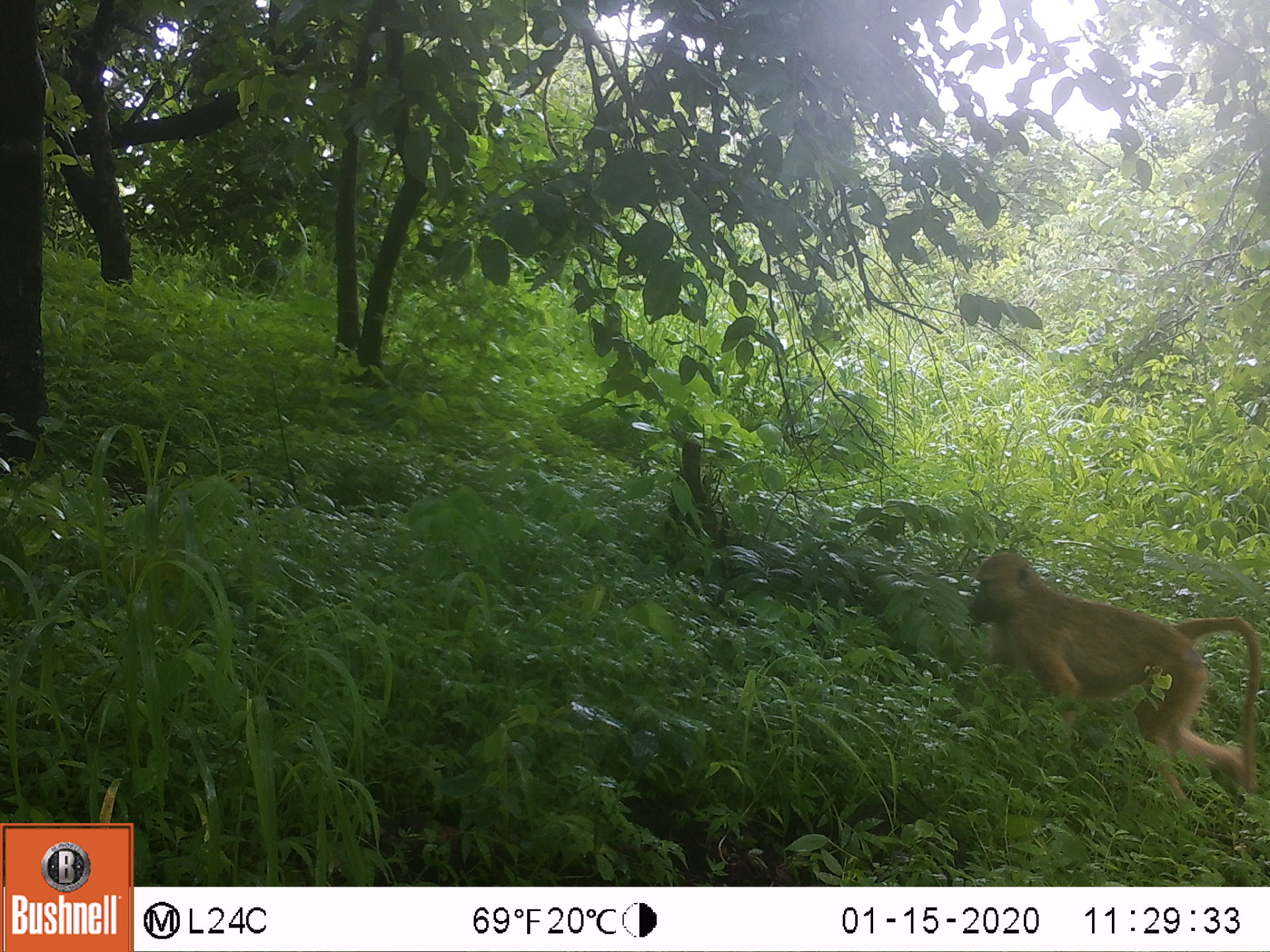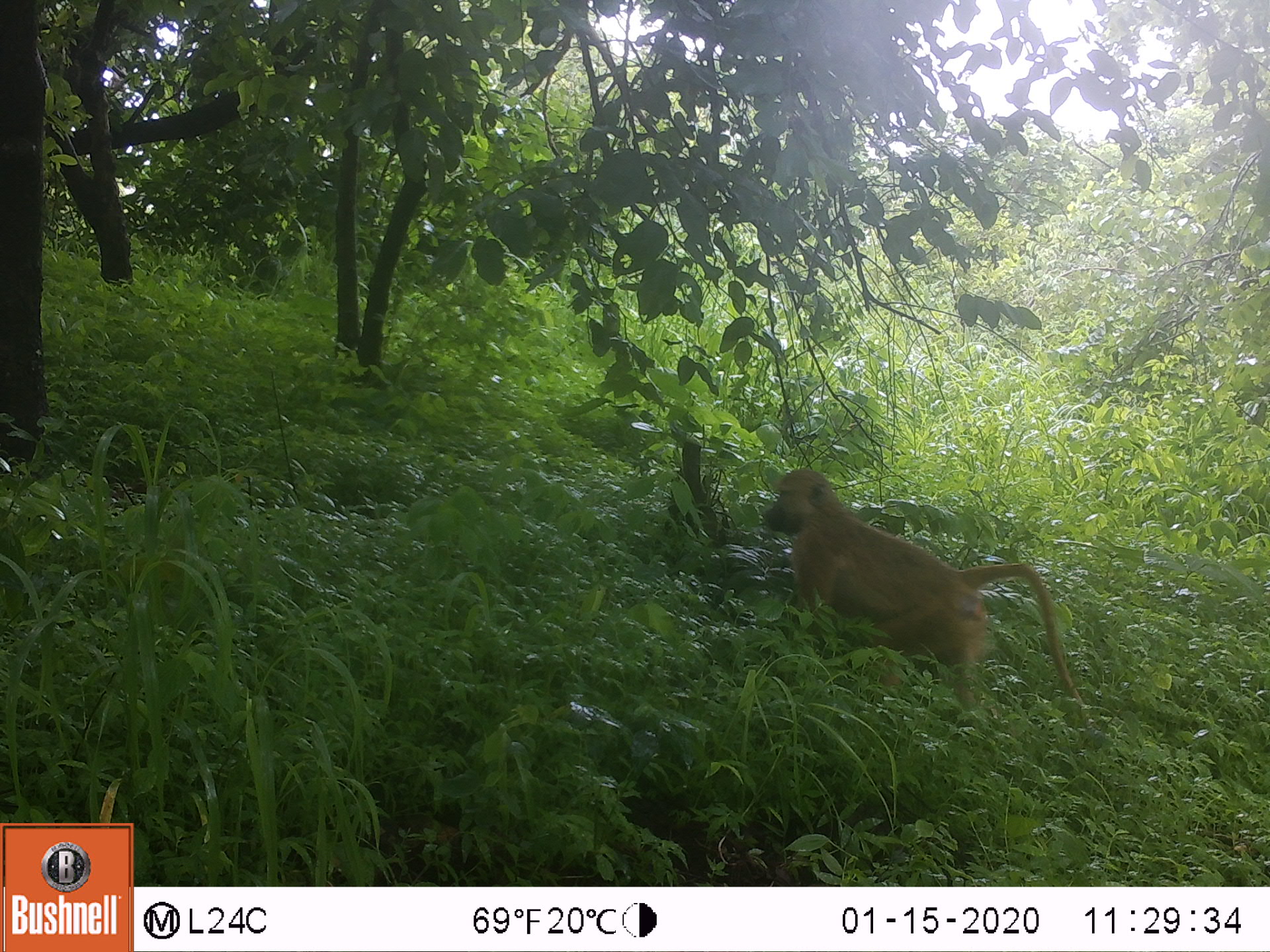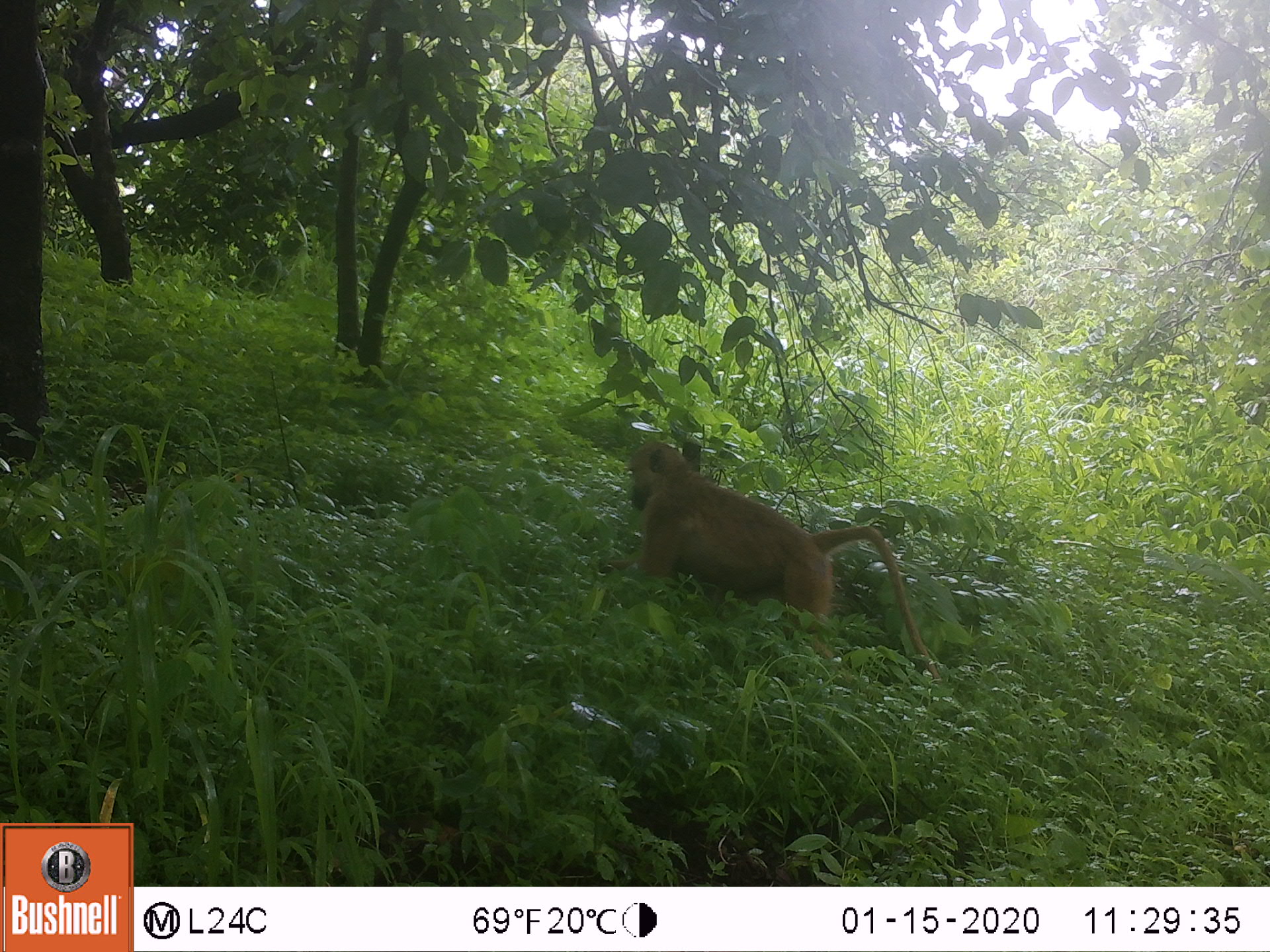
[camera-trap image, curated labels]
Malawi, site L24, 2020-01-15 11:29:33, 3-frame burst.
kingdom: Animalia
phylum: Chordata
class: Mammalia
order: Primates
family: Cercopithecidae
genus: Papio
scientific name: Papio cynocephalus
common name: yellow baboon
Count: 1.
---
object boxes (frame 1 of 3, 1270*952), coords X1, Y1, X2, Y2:
yellow baboon: 966, 543, 1258, 804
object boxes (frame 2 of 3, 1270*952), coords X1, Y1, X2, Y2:
yellow baboon: 759, 464, 1079, 722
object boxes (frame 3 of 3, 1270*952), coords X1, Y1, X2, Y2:
yellow baboon: 622, 434, 926, 654